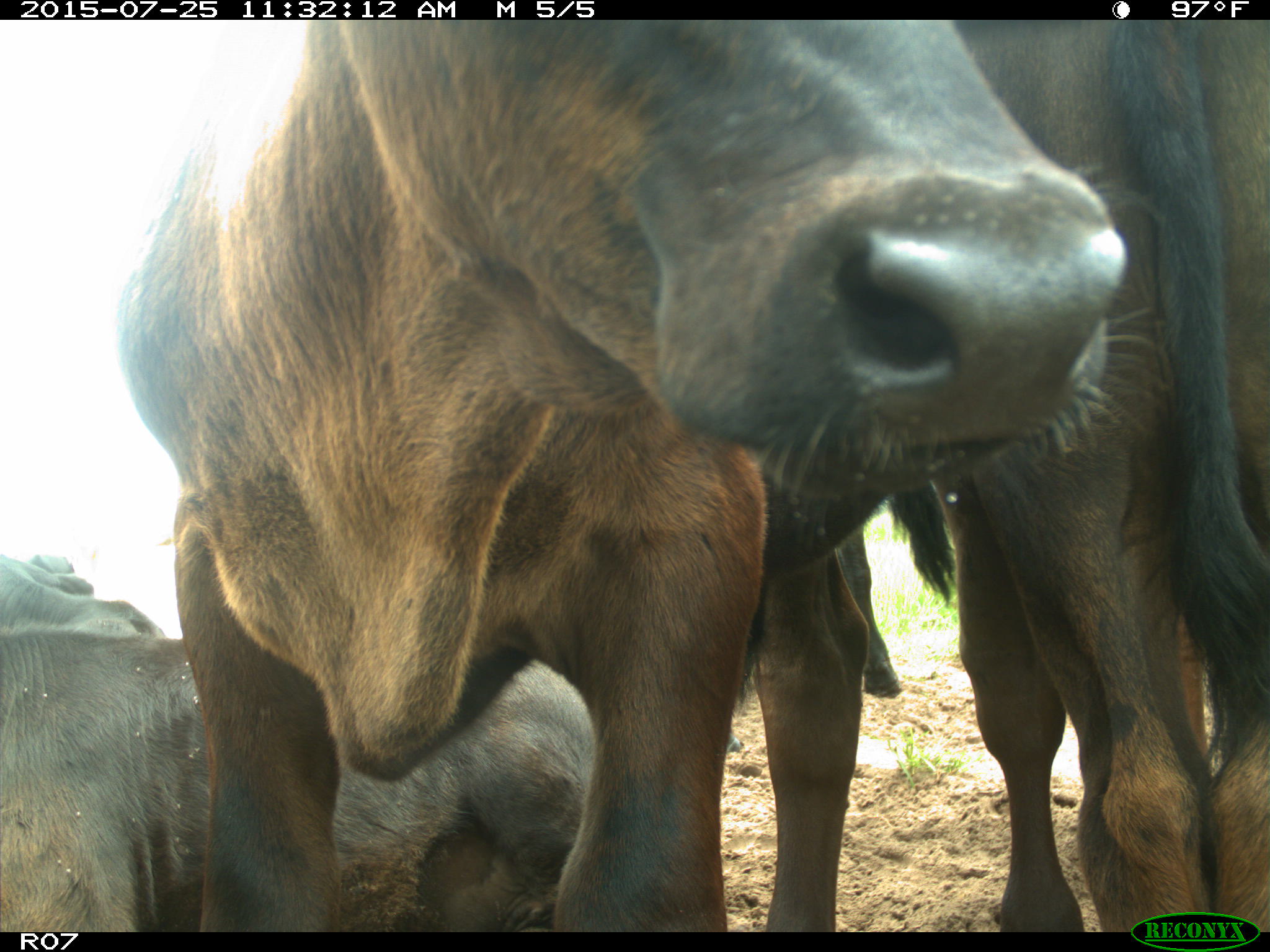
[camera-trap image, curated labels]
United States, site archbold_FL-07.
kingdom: Animalia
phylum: Chordata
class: Mammalia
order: Artiodactyla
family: Bovidae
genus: Bos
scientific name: Bos taurus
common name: domestic cow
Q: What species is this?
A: Bos taurus (domestic cow).